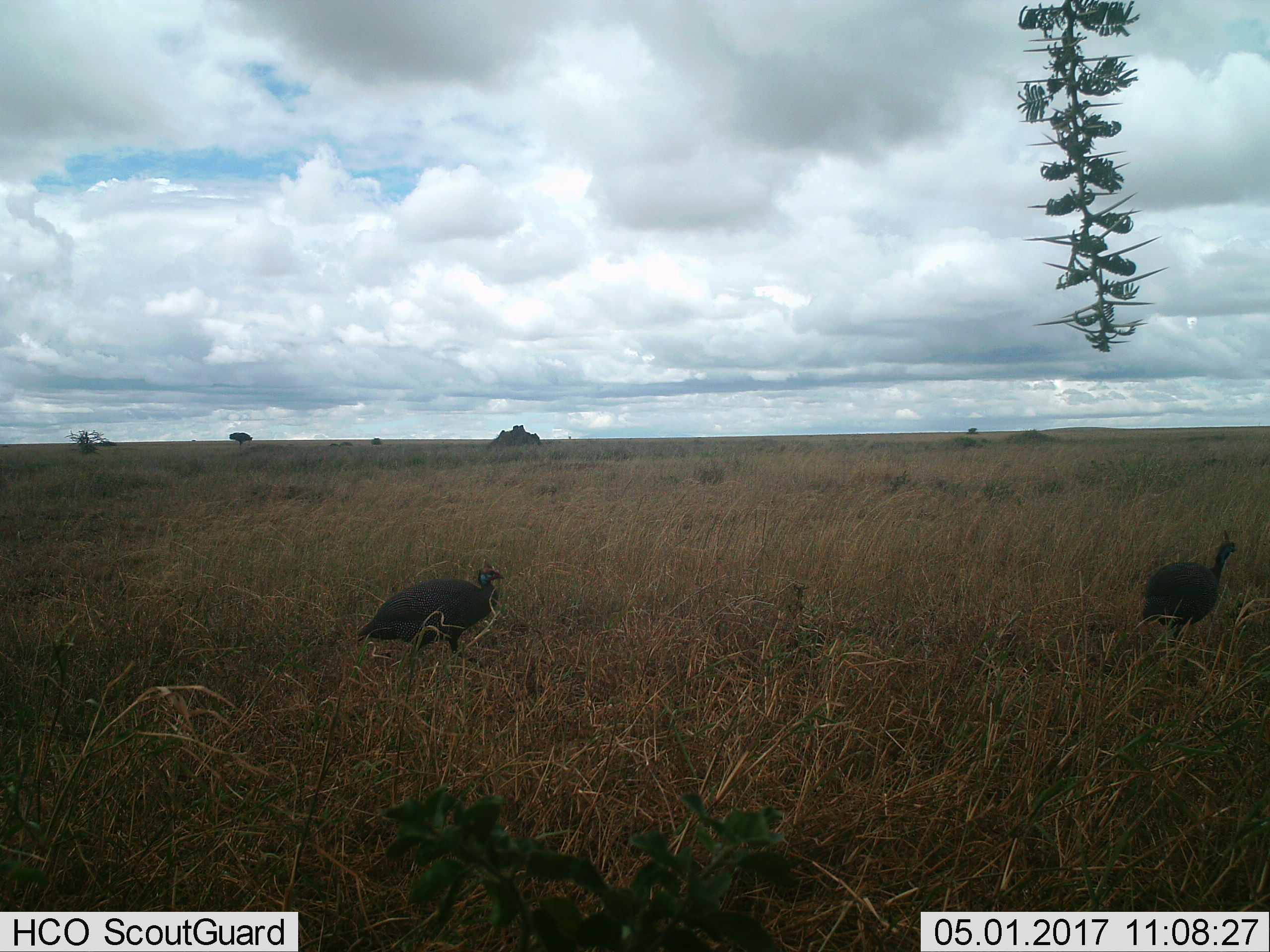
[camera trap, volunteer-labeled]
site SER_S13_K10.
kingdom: Animalia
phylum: Chordata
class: Aves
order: Galliformes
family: Numididae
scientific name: Numididae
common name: guineafowl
Guineafowl (Numididae), count 2. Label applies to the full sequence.